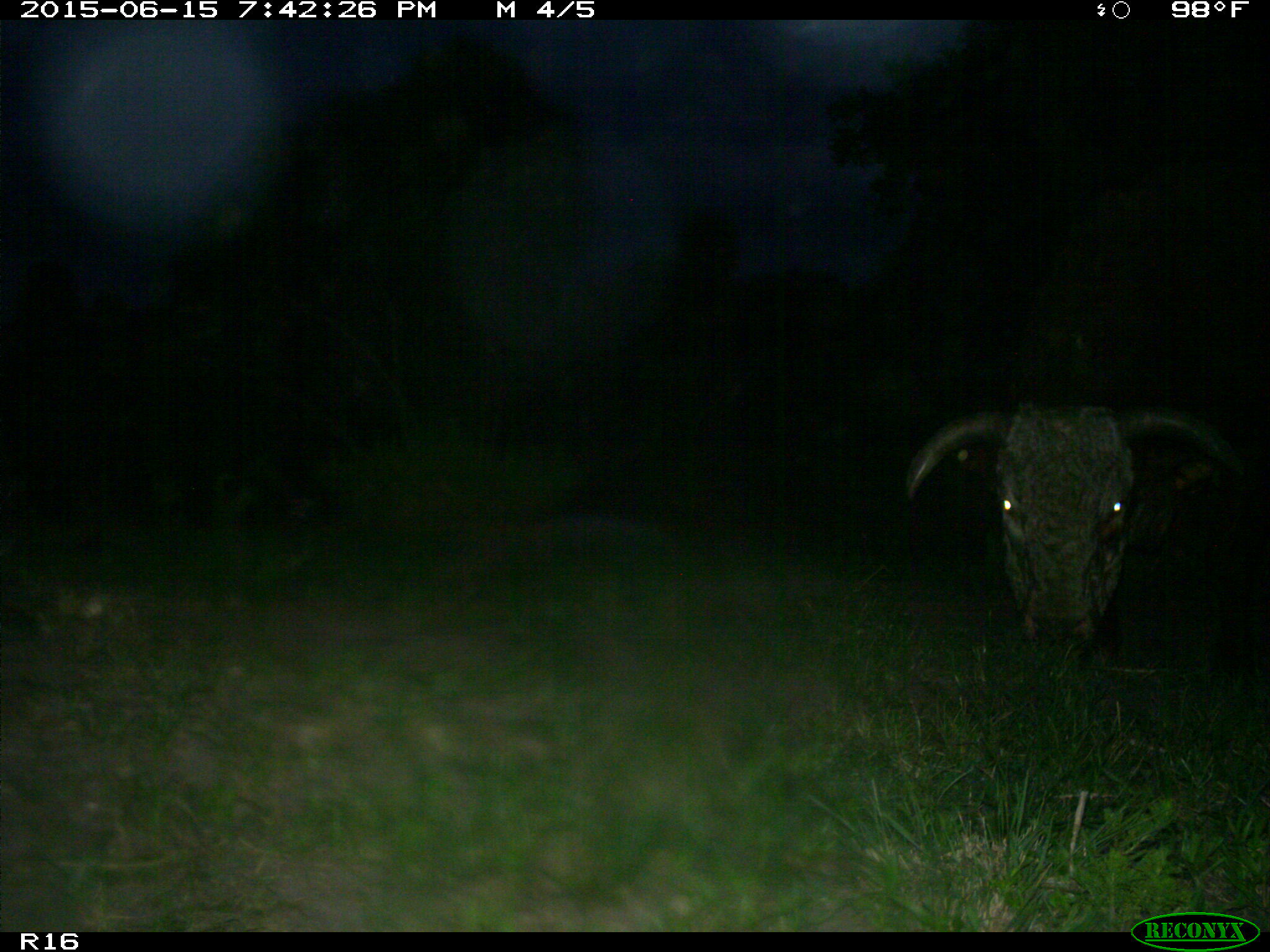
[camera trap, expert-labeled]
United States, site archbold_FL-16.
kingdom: Animalia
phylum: Chordata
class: Mammalia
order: Artiodactyla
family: Bovidae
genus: Bos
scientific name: Bos taurus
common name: domestic cow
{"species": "Bos taurus (domestic cow)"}